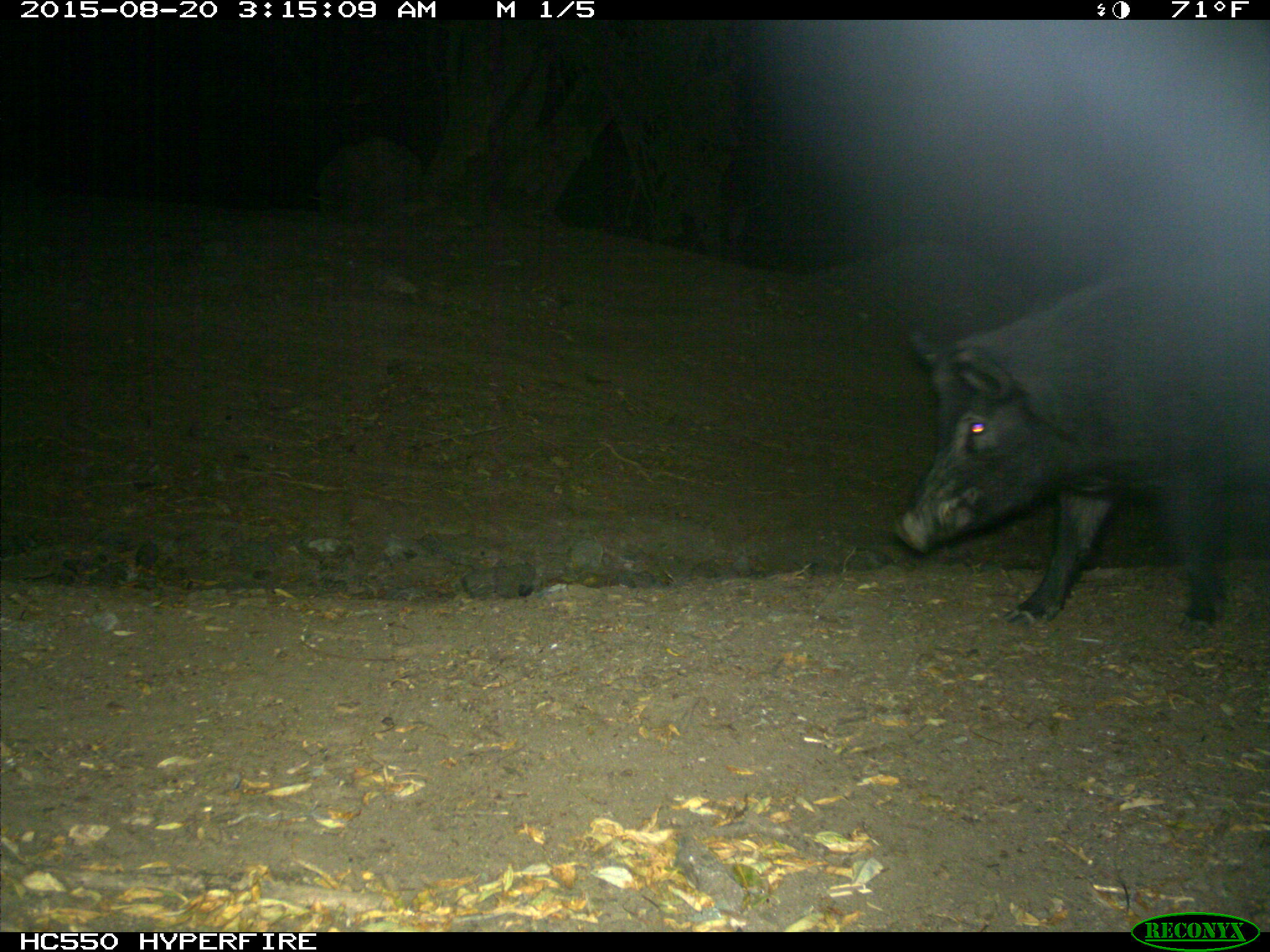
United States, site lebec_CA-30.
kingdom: Animalia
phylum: Chordata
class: Mammalia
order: Artiodactyla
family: Suidae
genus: Sus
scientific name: Sus scrofa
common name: wild boar